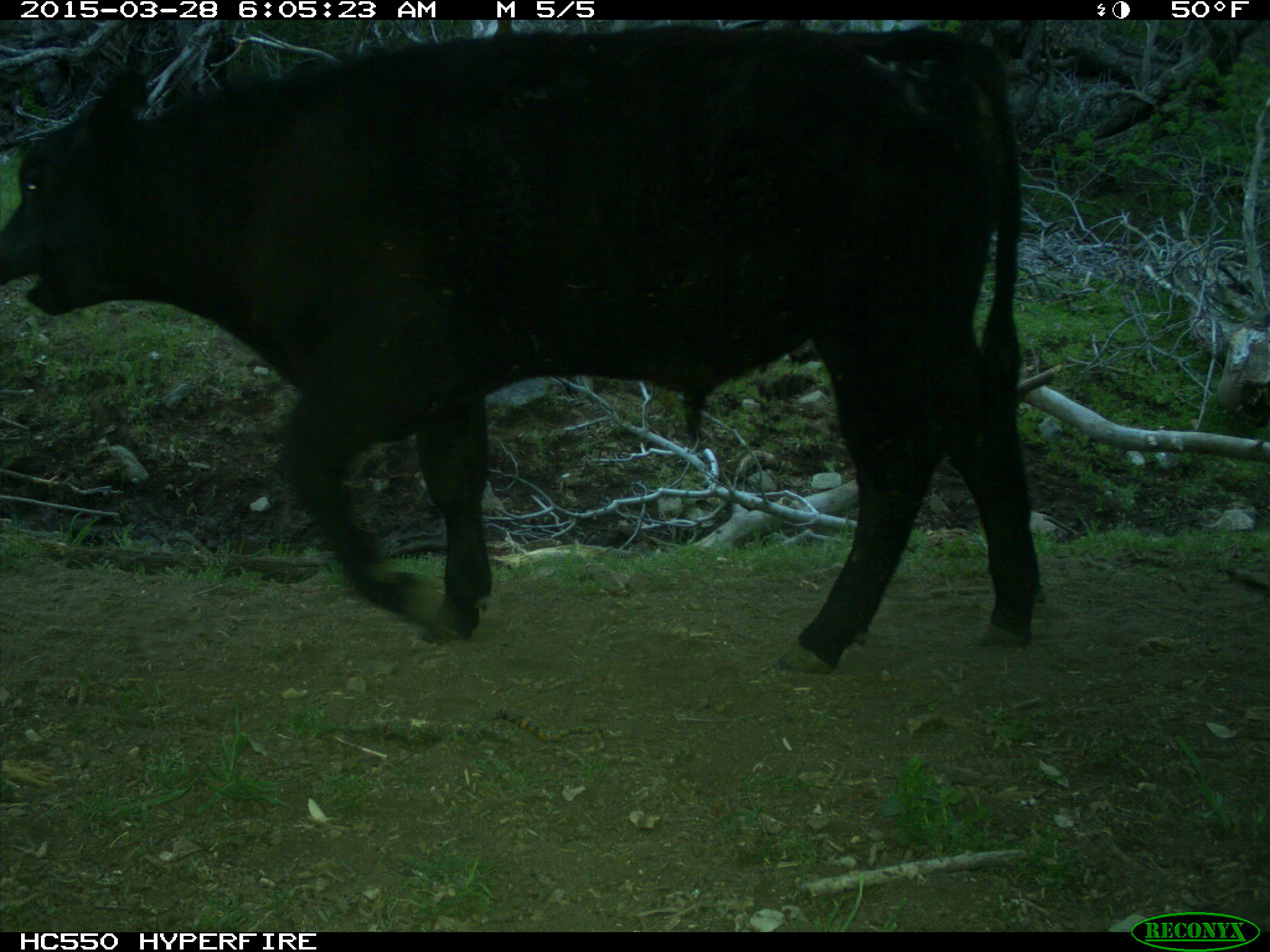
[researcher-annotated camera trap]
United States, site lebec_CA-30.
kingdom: Animalia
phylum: Chordata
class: Mammalia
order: Artiodactyla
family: Bovidae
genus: Bos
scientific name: Bos taurus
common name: domestic cow